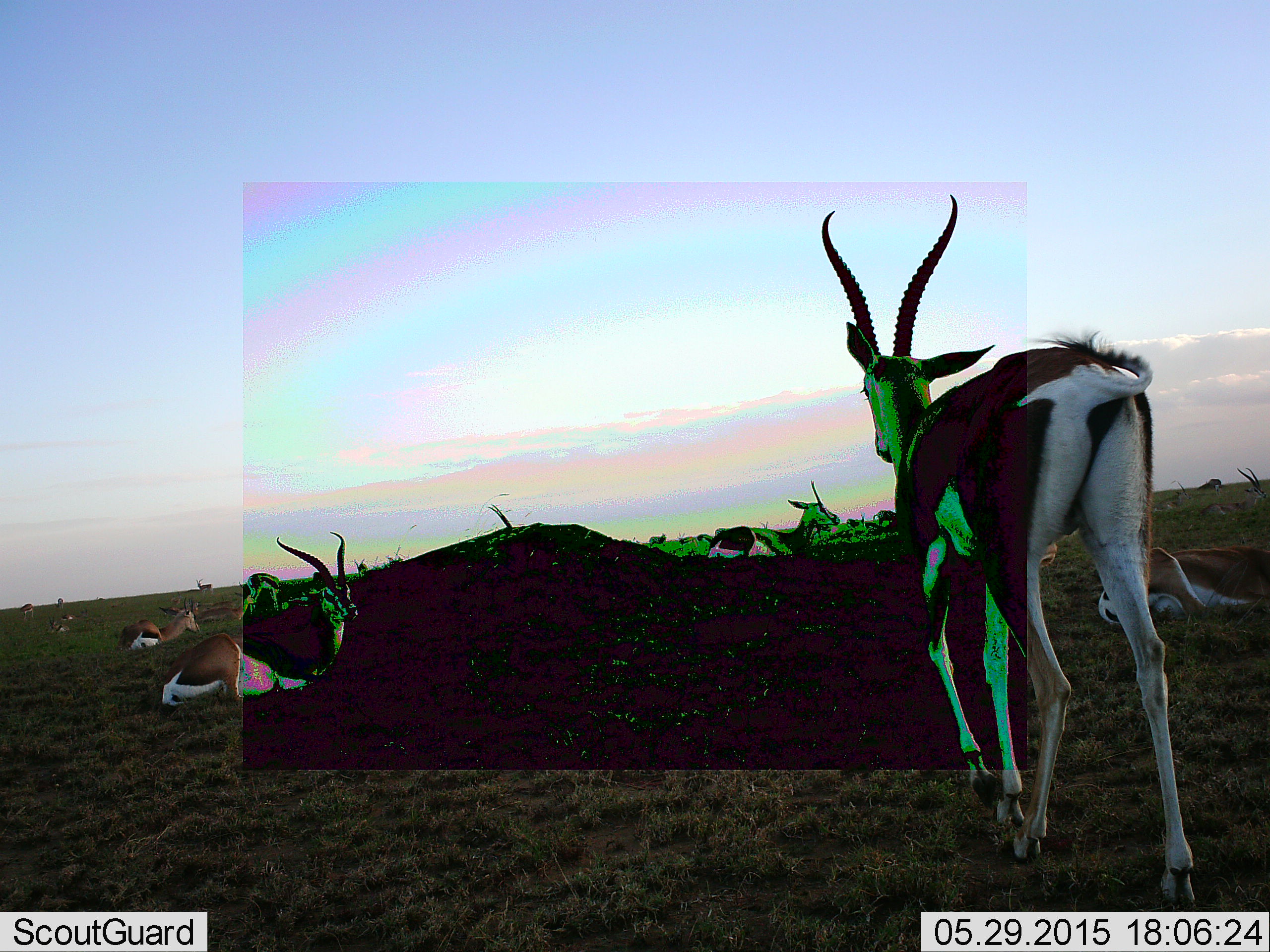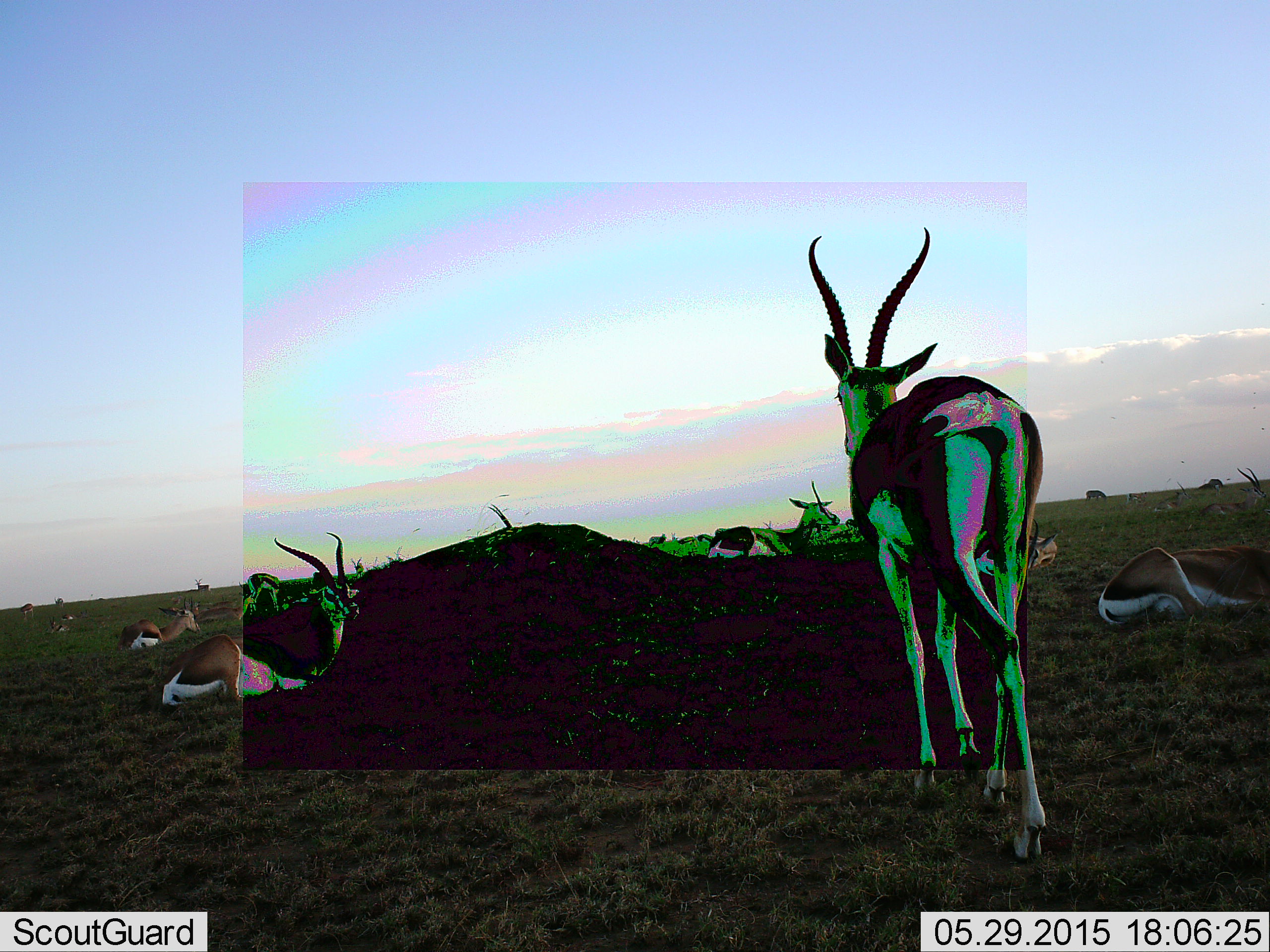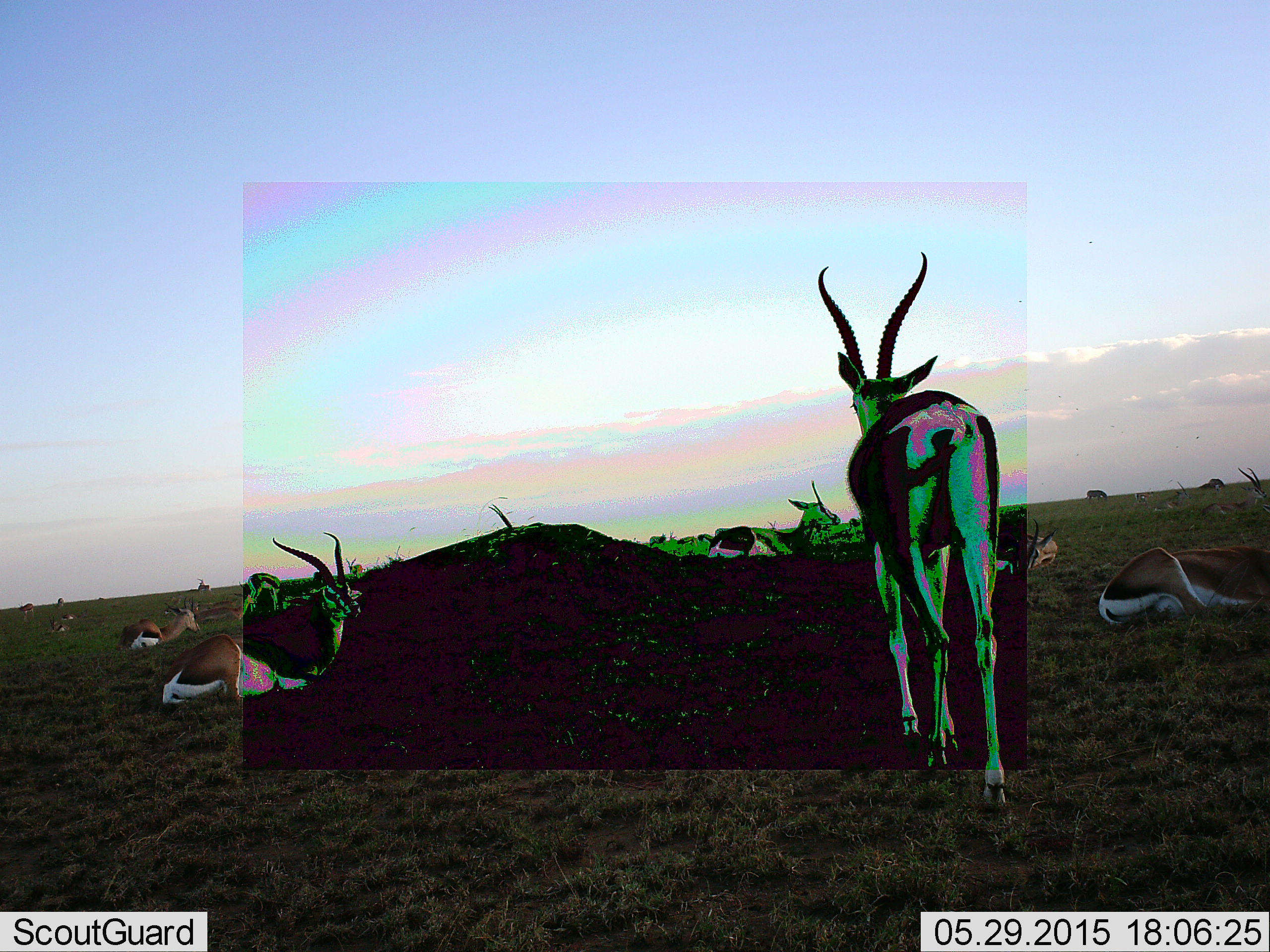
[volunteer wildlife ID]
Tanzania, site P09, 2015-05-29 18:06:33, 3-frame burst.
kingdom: Animalia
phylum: Chordata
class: Mammalia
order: Artiodactyla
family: Bovidae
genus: Eudorcas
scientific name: Eudorcas thomsonii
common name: thomson's gazelle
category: gazellethomsons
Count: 11-50.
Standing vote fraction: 64%.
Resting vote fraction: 91%.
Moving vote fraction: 64%.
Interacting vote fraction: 9%.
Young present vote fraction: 9%.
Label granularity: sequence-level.